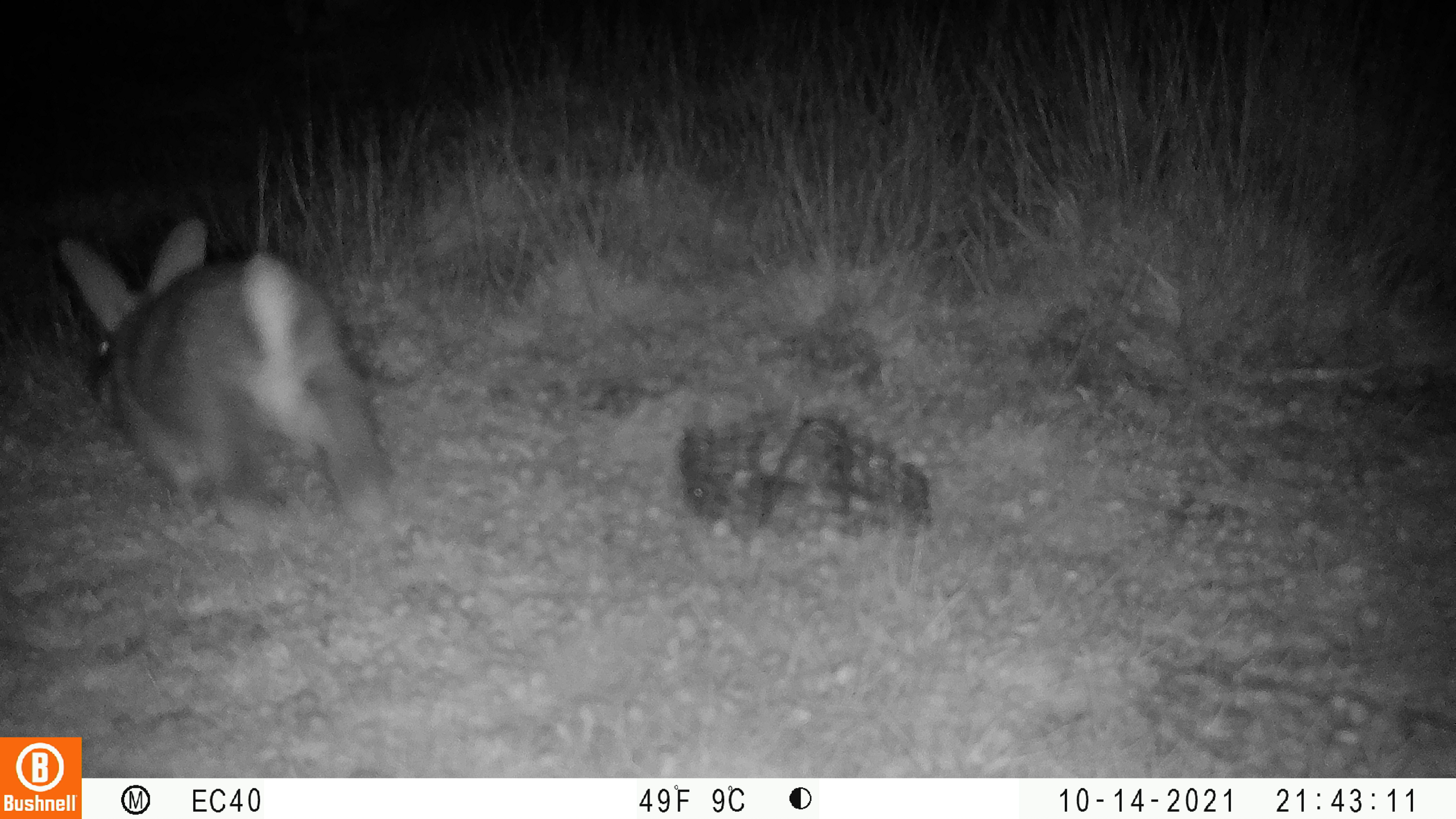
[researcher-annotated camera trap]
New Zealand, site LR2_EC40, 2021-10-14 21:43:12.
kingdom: Animalia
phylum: Chordata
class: Mammalia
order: Lagomorpha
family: Leporidae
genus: Oryctolagus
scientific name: Oryctolagus cuniculus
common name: european rabbit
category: rabbit